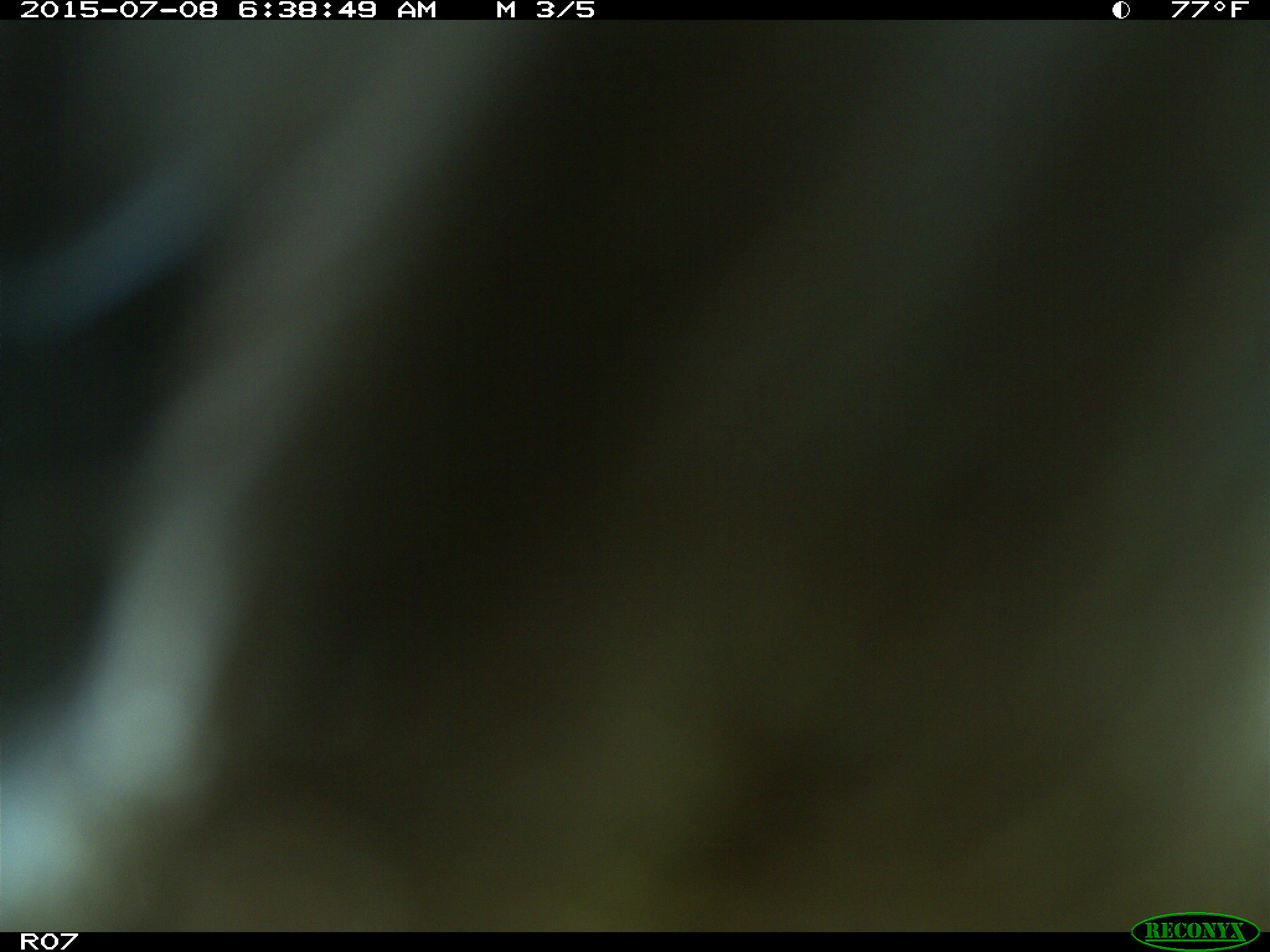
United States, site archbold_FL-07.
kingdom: Animalia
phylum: Chordata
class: Mammalia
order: Artiodactyla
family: Bovidae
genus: Bos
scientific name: Bos taurus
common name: domestic cow